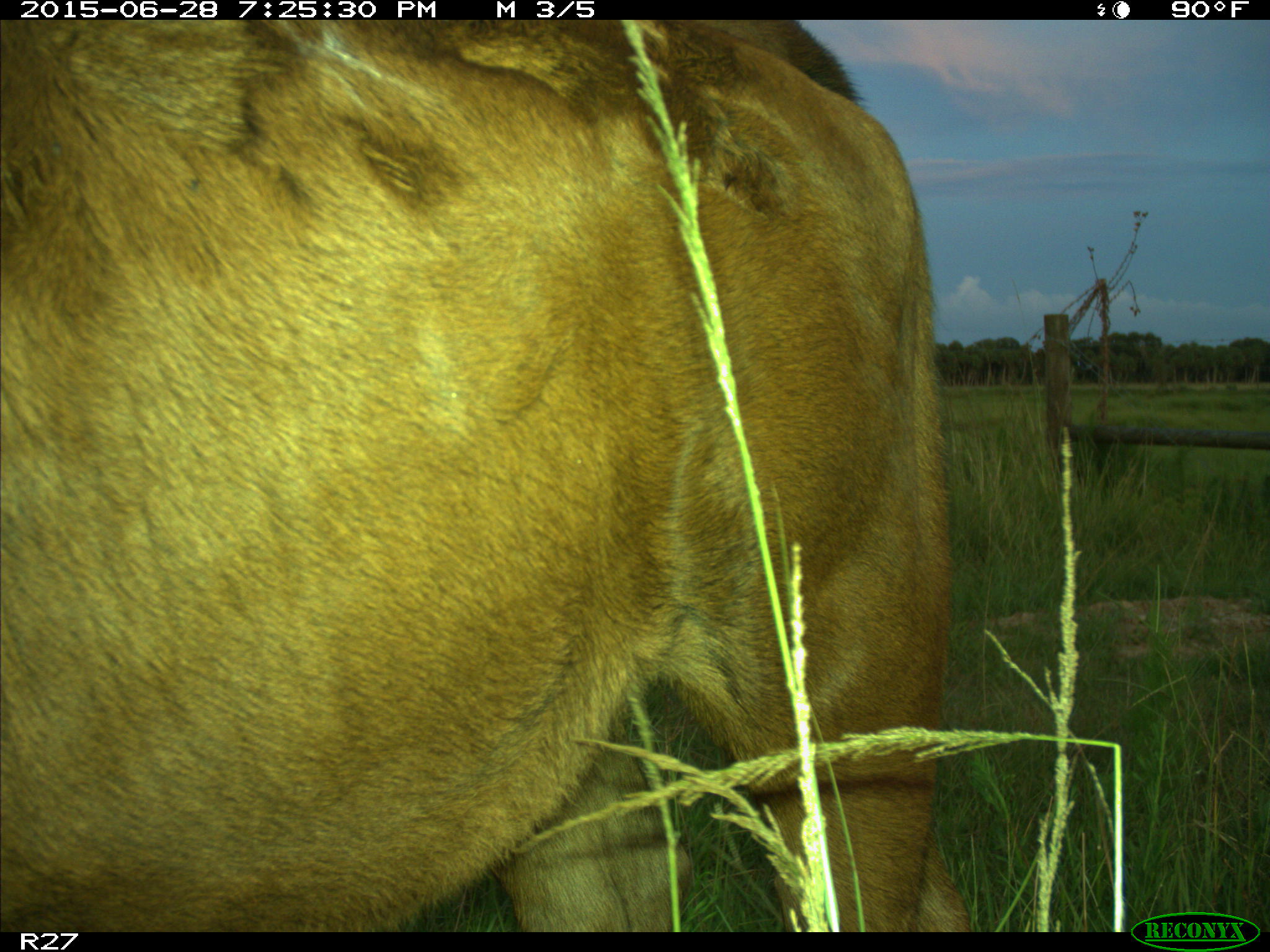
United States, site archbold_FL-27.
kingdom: Animalia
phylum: Chordata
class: Mammalia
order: Artiodactyla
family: Bovidae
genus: Bos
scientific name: Bos taurus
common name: domestic cow